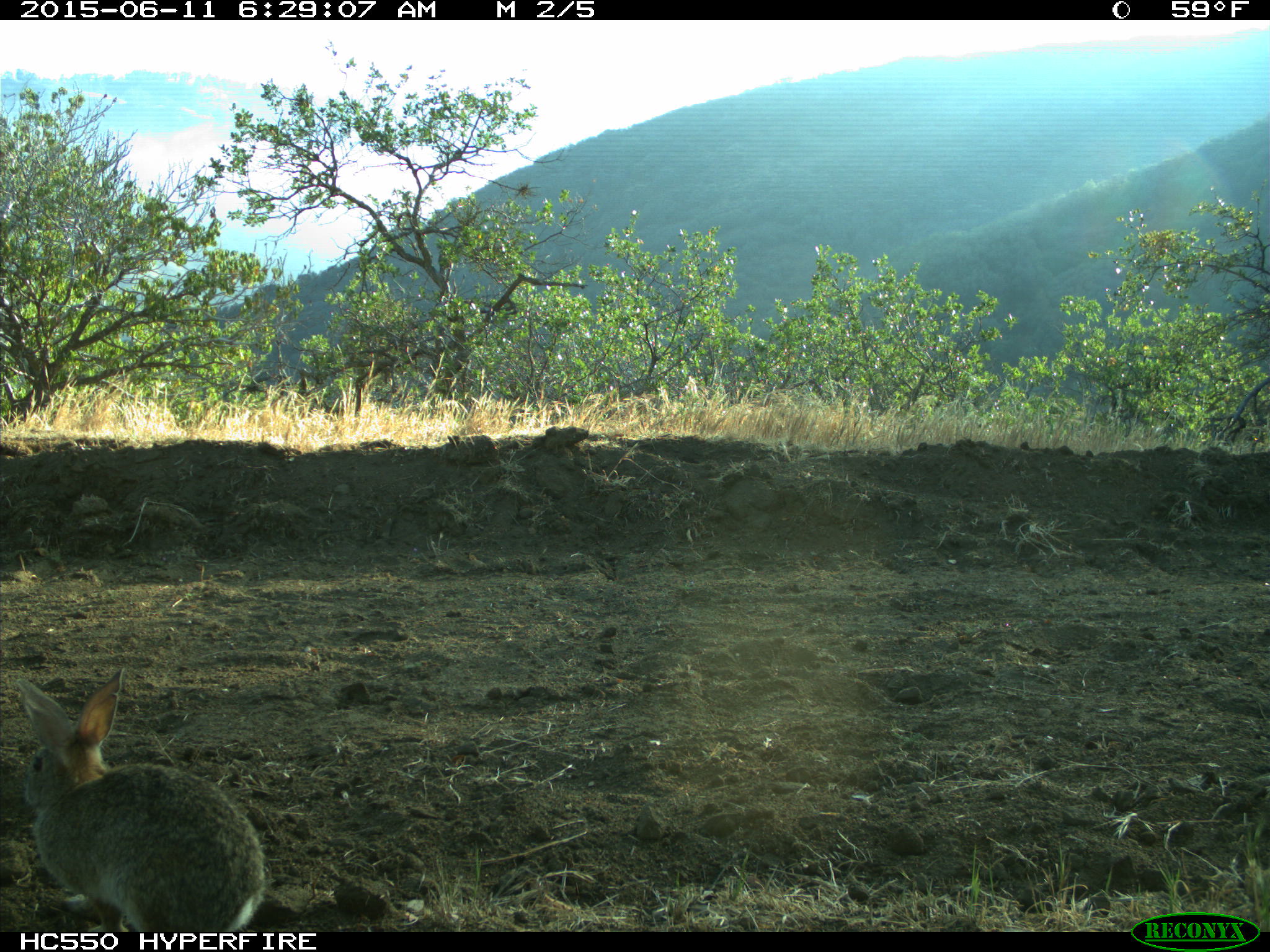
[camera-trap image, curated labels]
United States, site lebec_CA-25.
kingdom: Animalia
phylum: Chordata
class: Mammalia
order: Lagomorpha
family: Leporidae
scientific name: Leporidae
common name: rabbits and hares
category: unidentified rabbit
Unidentified rabbit (rabbits and hares) (Leporidae).